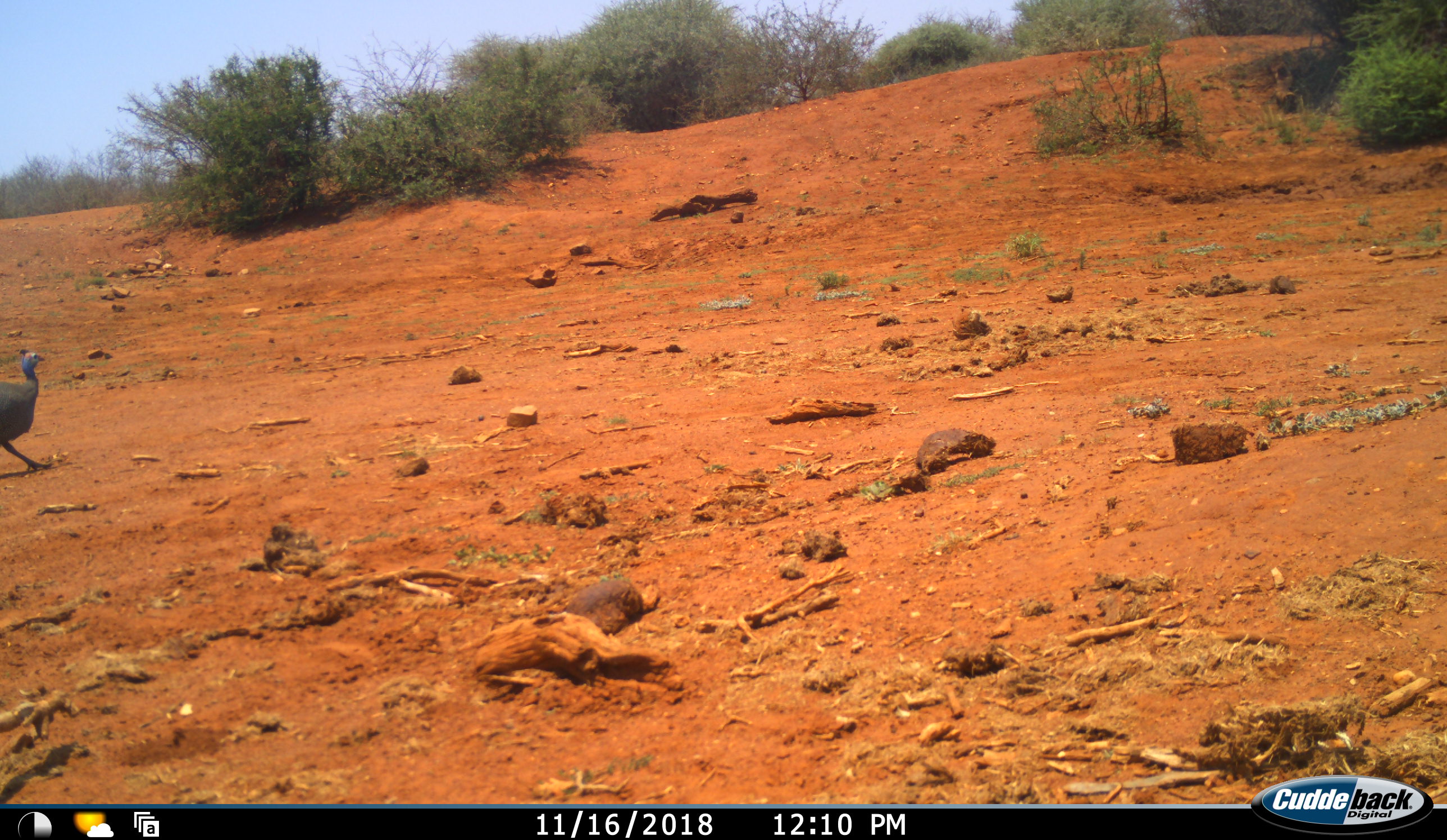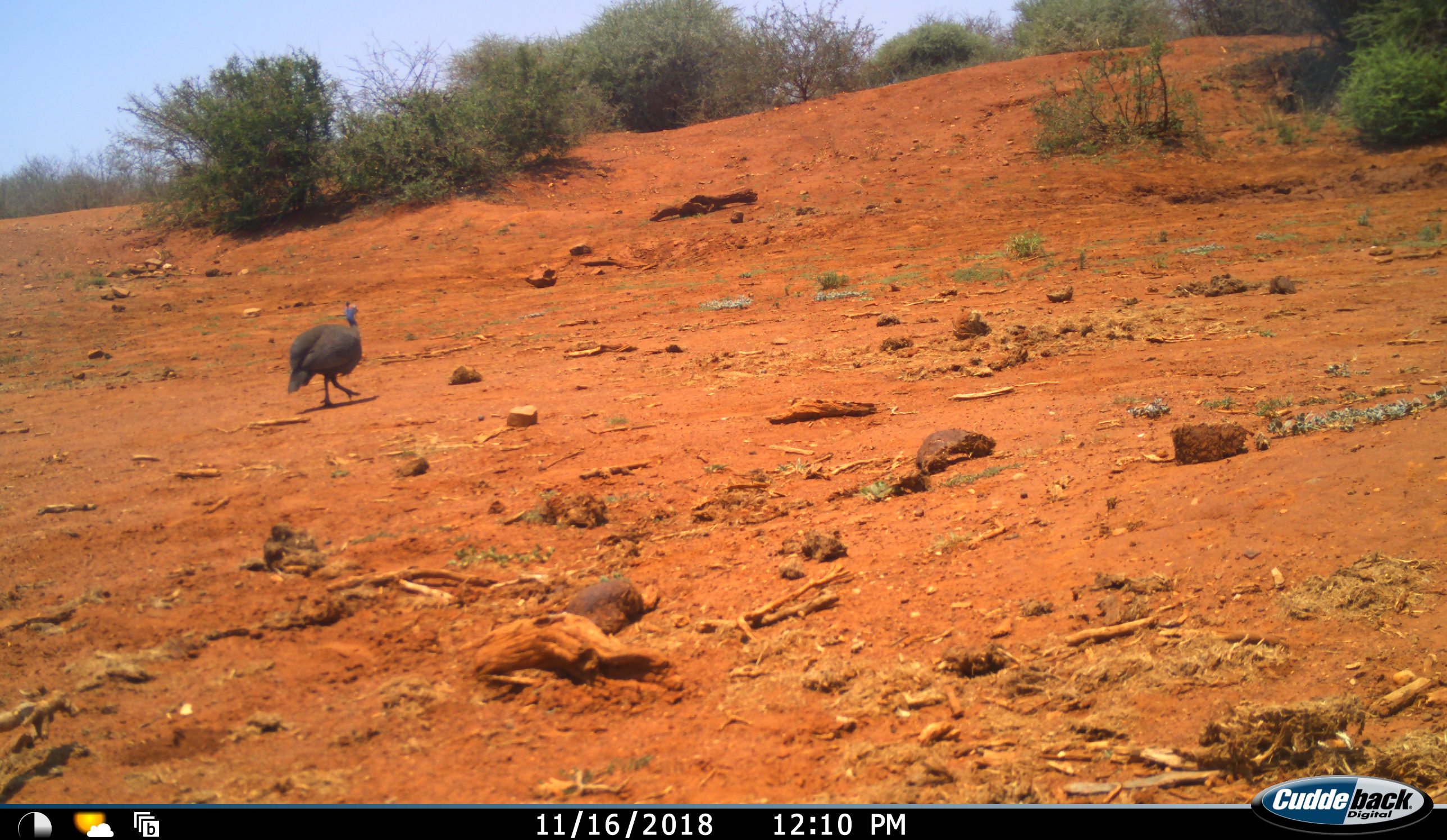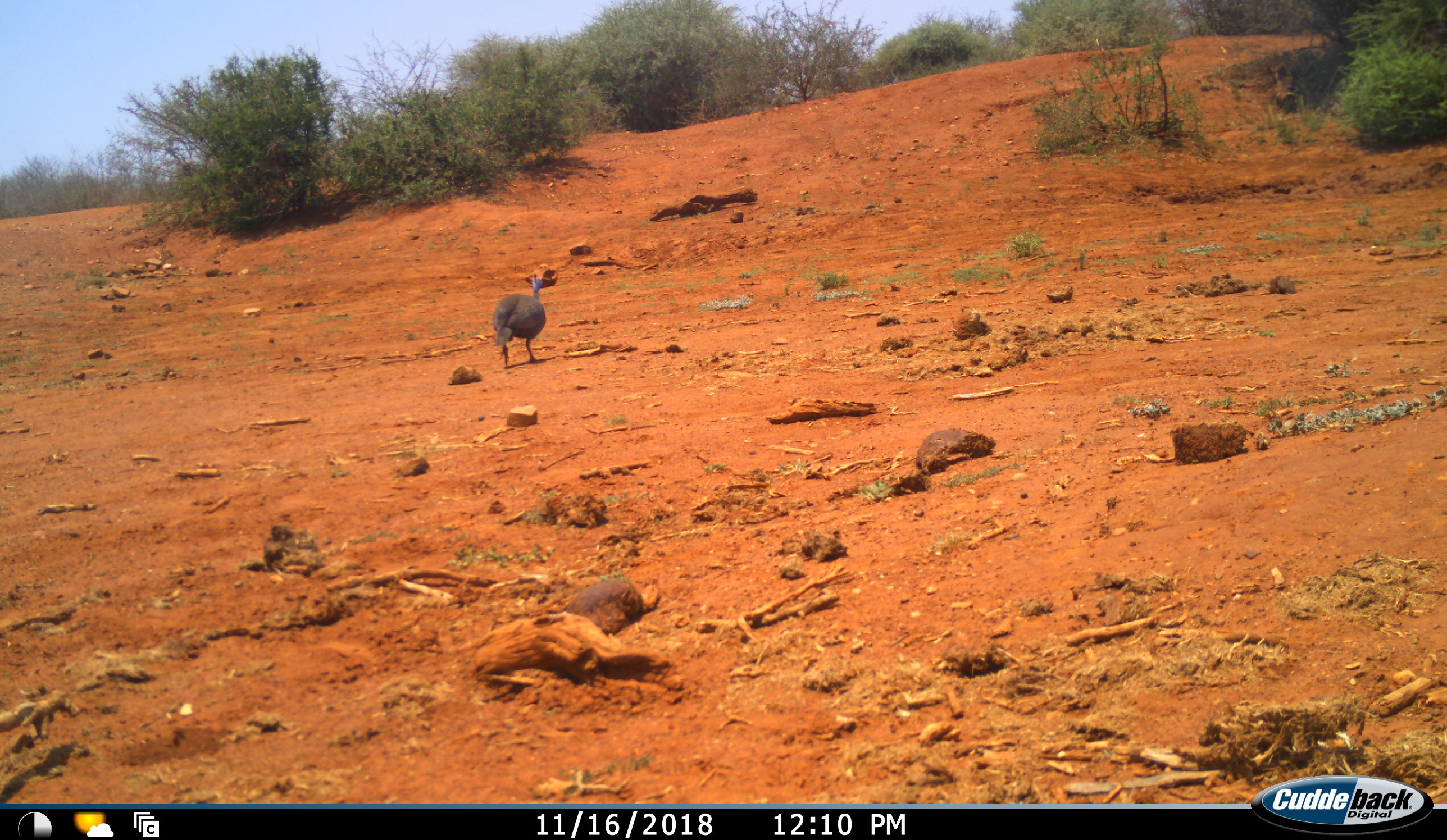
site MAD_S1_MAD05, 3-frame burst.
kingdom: Animalia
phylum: Chordata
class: Aves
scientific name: Aves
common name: bird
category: birdother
Birdother (bird) (Aves), count 1. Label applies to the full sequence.